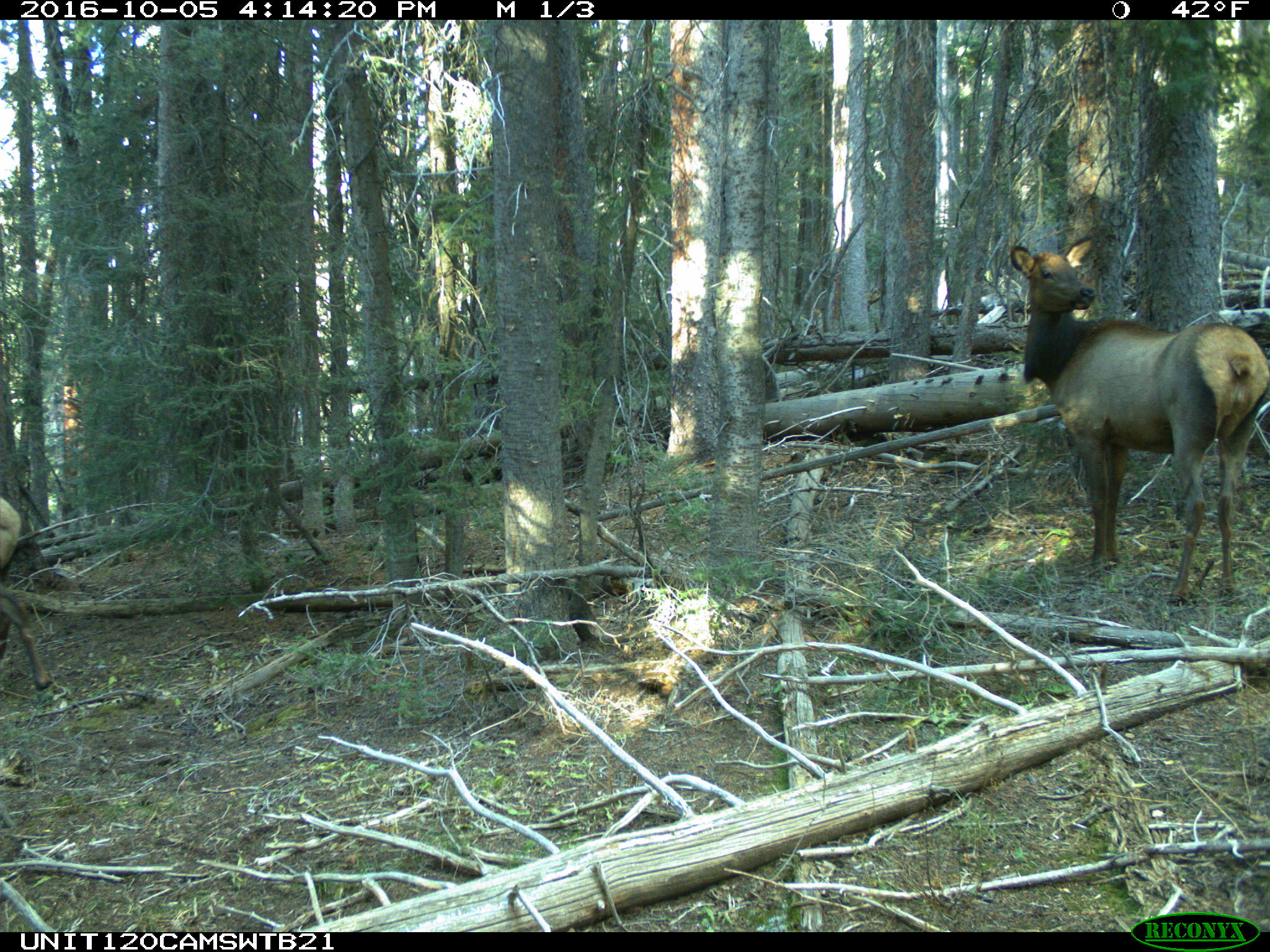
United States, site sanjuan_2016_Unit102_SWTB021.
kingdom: Animalia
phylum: Chordata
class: Mammalia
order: Artiodactyla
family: Cervidae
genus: Cervus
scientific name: Cervus elaphus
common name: red deer